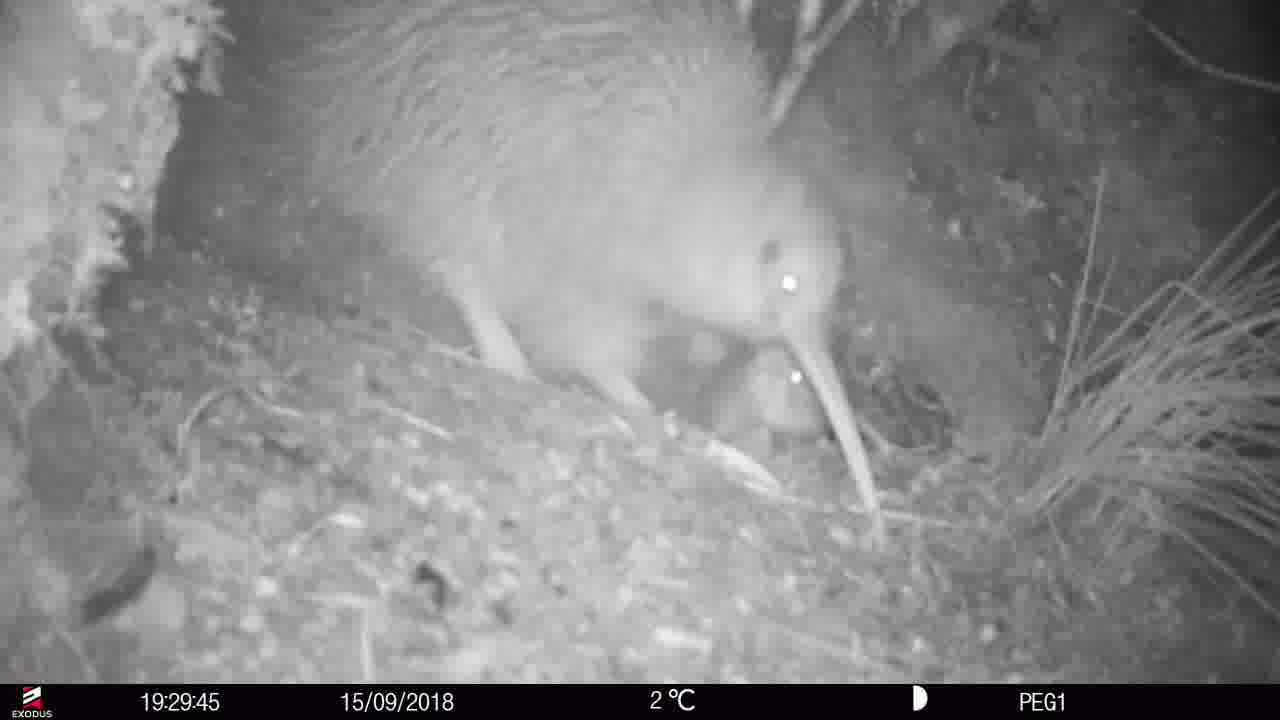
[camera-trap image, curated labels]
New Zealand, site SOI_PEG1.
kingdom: Animalia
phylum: Chordata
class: Aves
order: Apterygiformes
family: Apterygidae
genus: Apteryx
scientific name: Apteryx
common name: kiwi